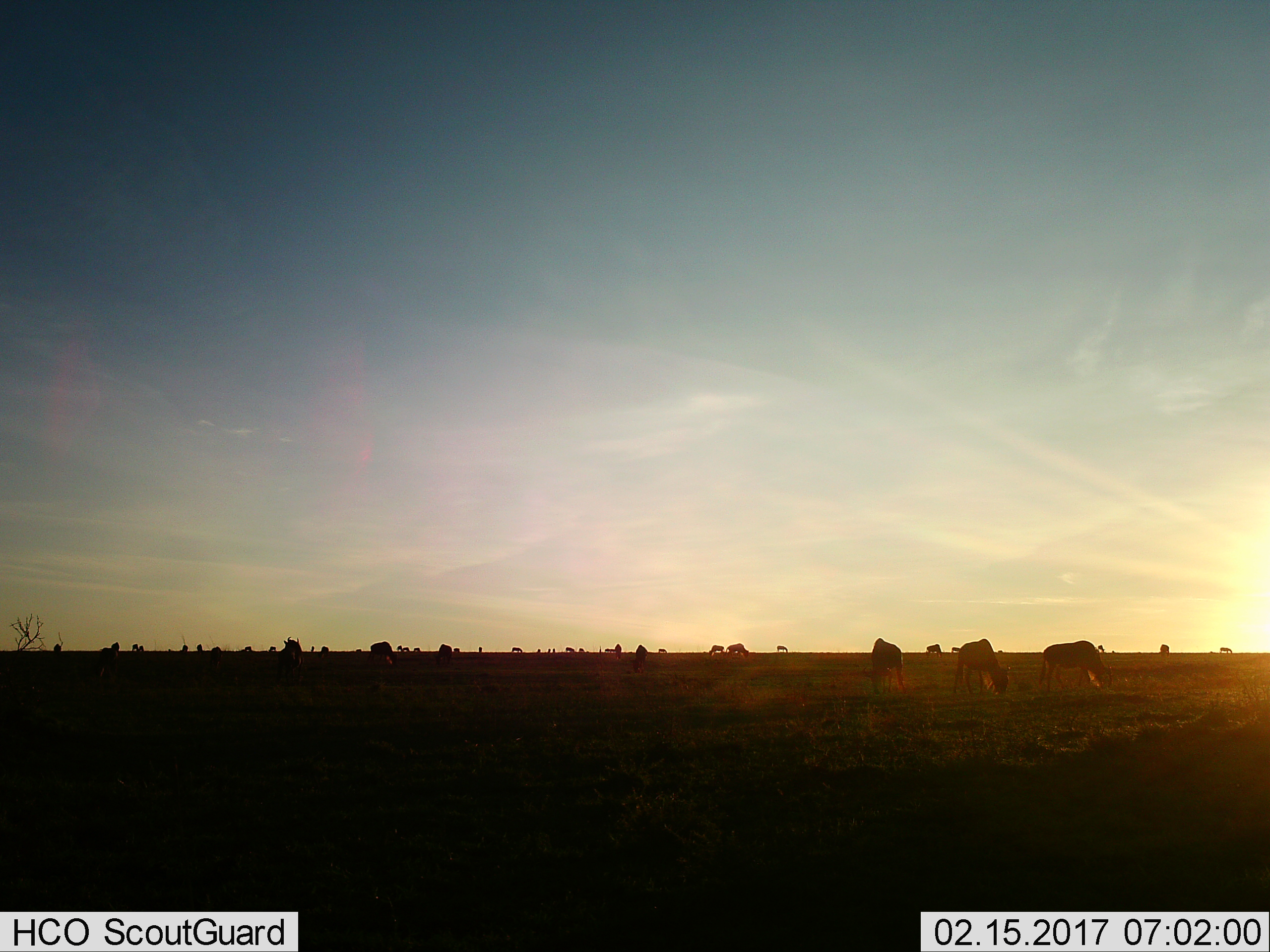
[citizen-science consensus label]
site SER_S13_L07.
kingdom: Animalia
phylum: Chordata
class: Mammalia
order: Artiodactyla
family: Bovidae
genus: Connochaetes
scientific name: Connochaetes taurinus taurinus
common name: blue wildebeest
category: wildebeestblue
Wildebeestblue (blue wildebeest) (Connochaetes taurinus taurinus), count 11-50. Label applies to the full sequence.